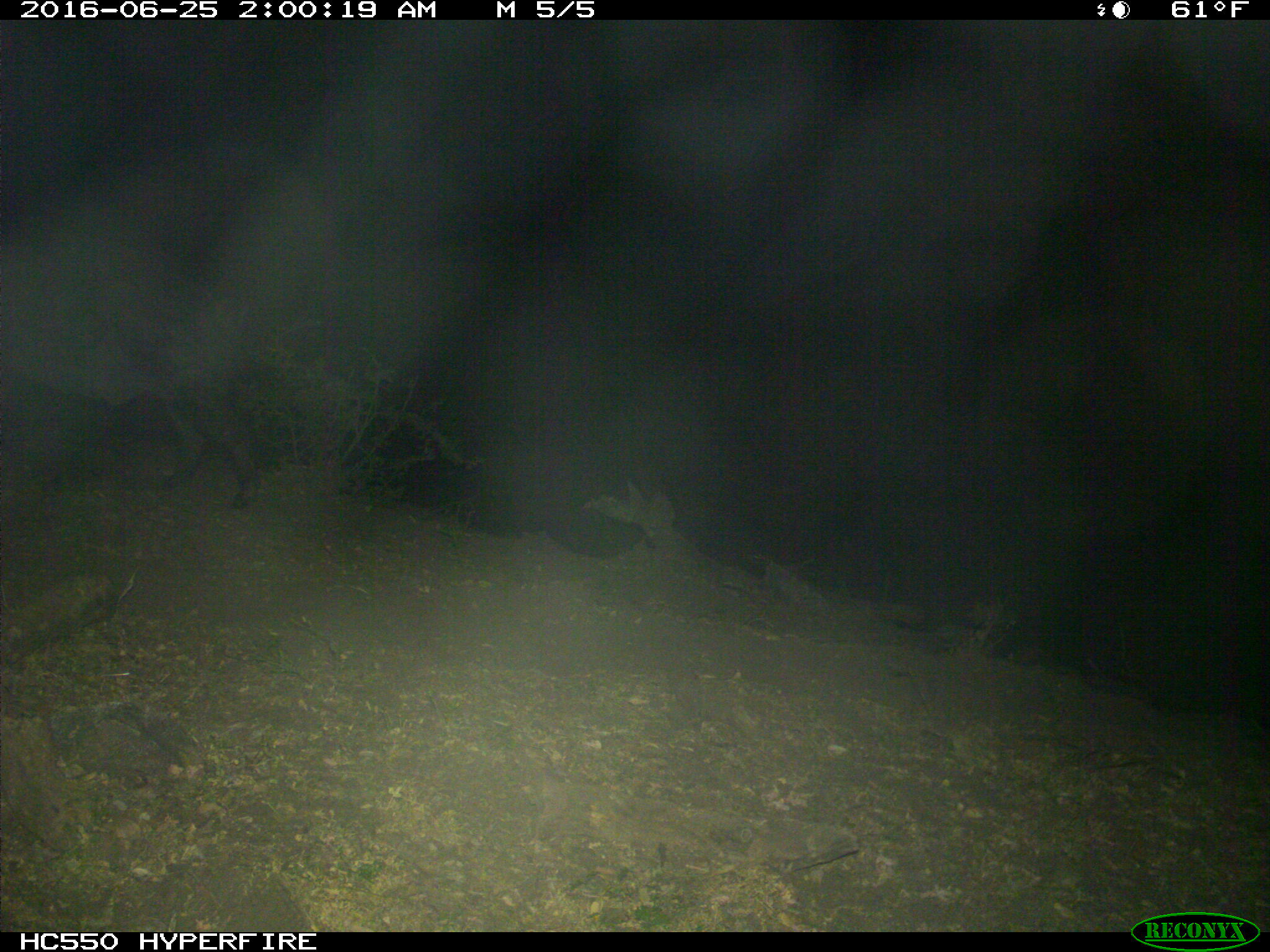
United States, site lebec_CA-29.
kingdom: Animalia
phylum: Chordata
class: Mammalia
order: Artiodactyla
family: Suidae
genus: Sus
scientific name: Sus scrofa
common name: wild boar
Sus scrofa (wild boar).